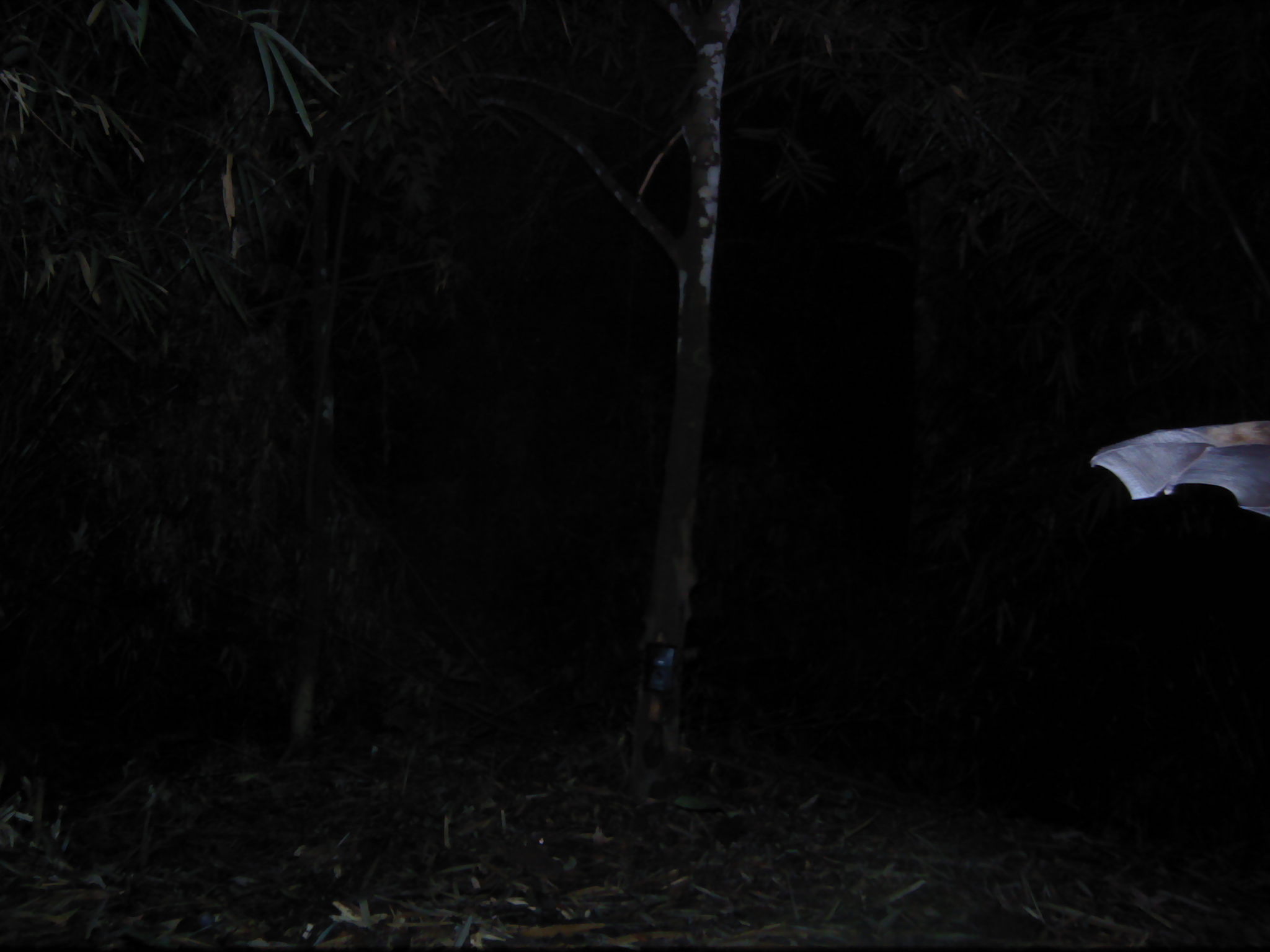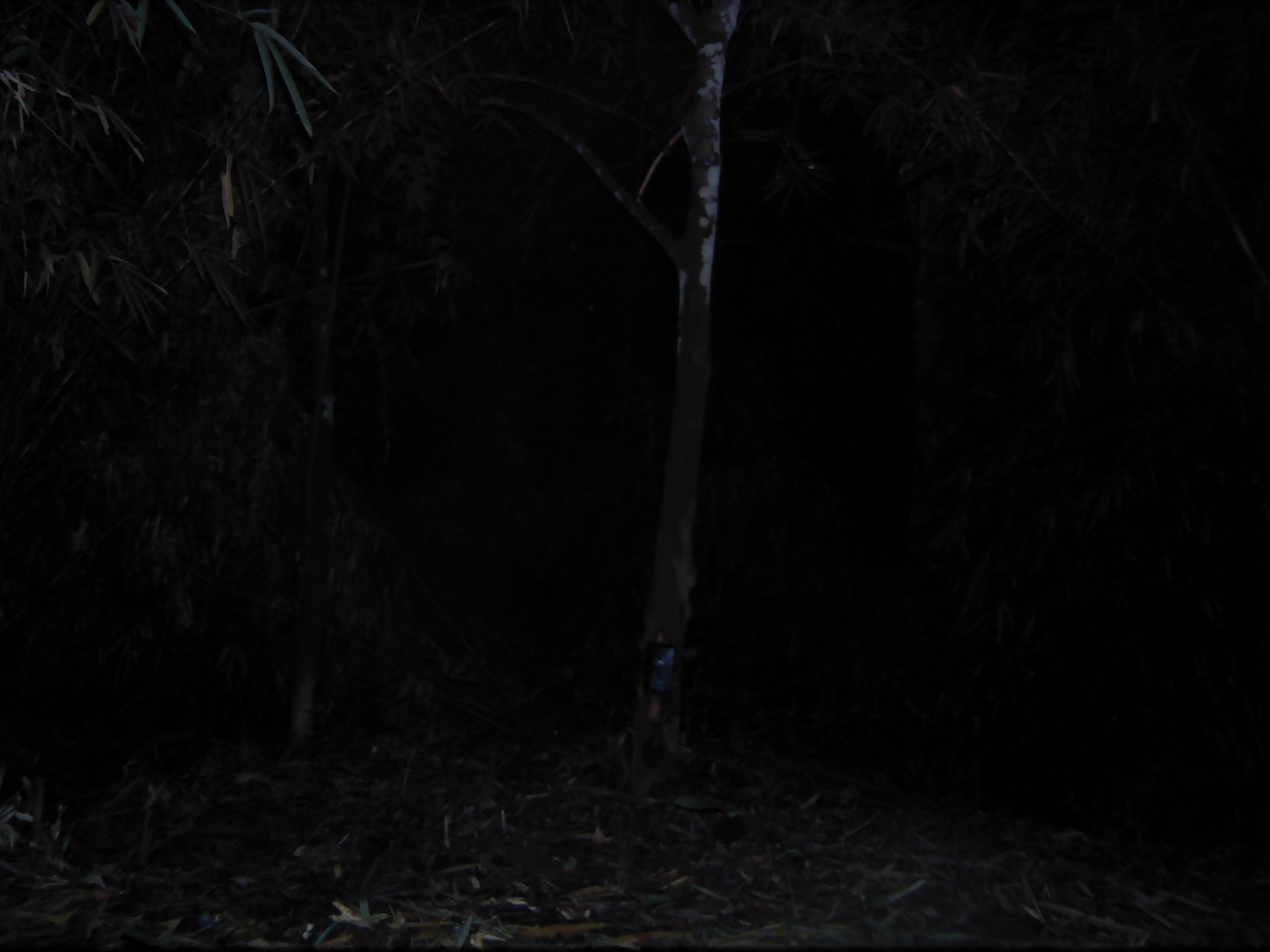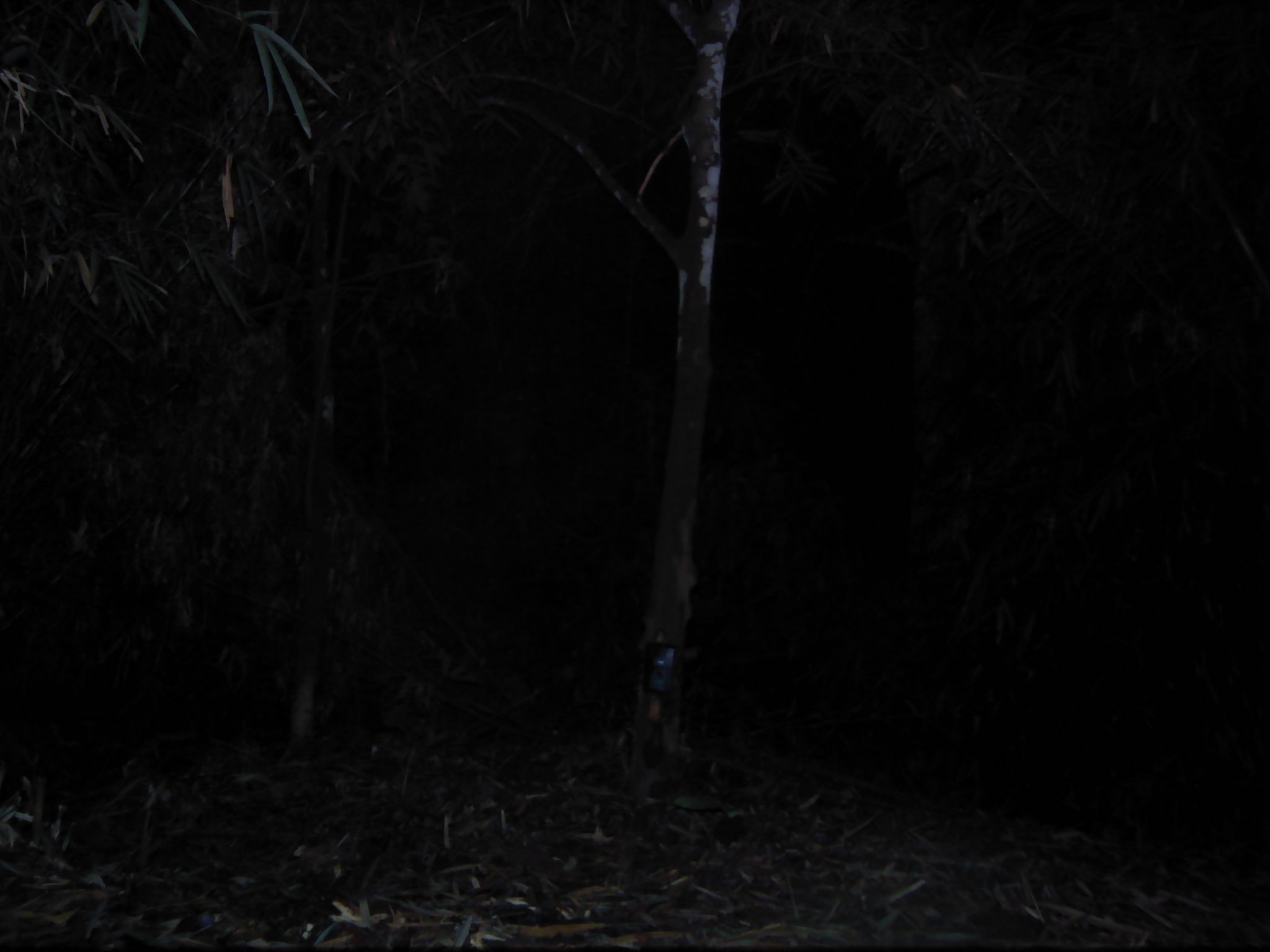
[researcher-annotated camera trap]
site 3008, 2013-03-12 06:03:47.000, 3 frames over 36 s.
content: unidentified animal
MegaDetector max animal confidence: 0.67